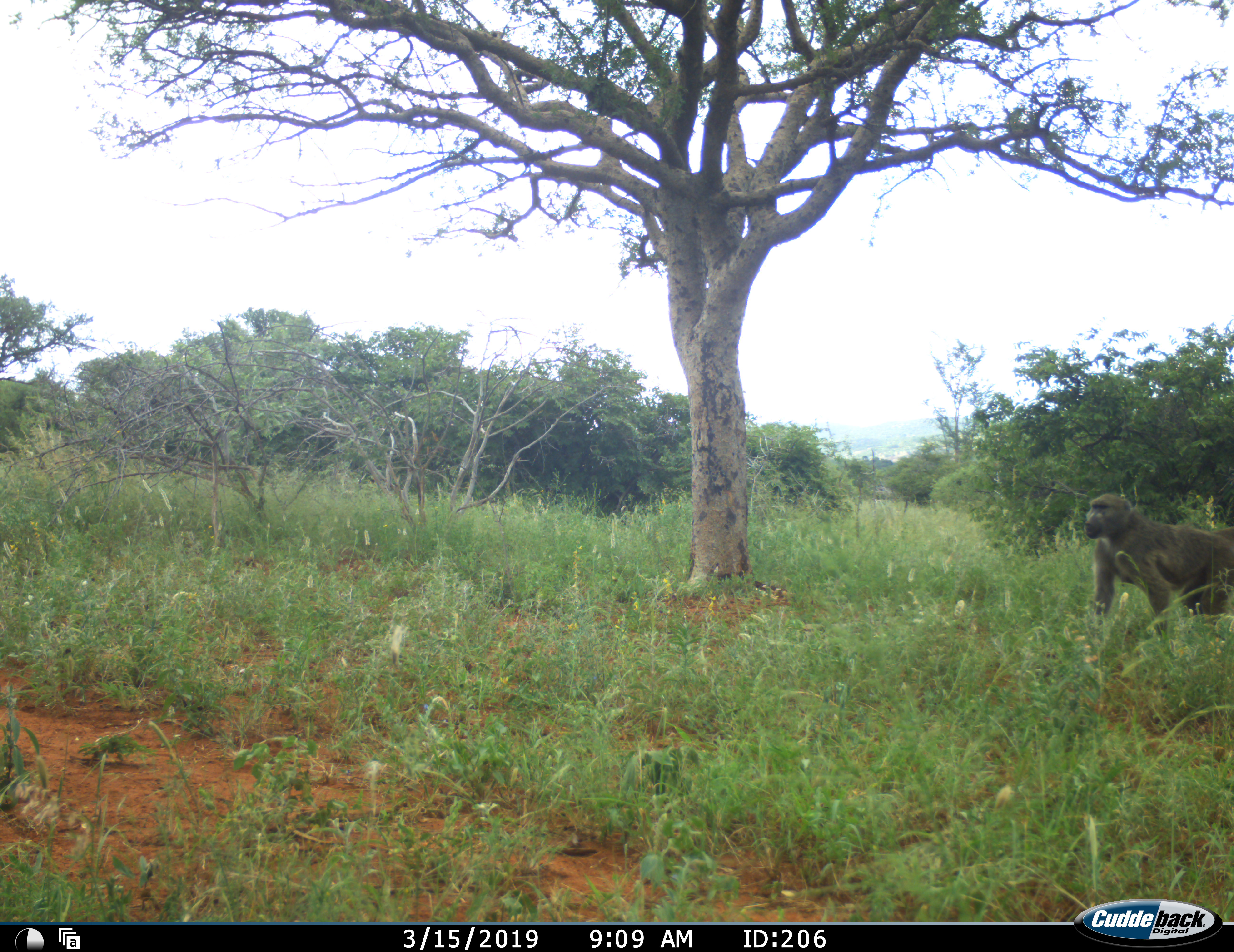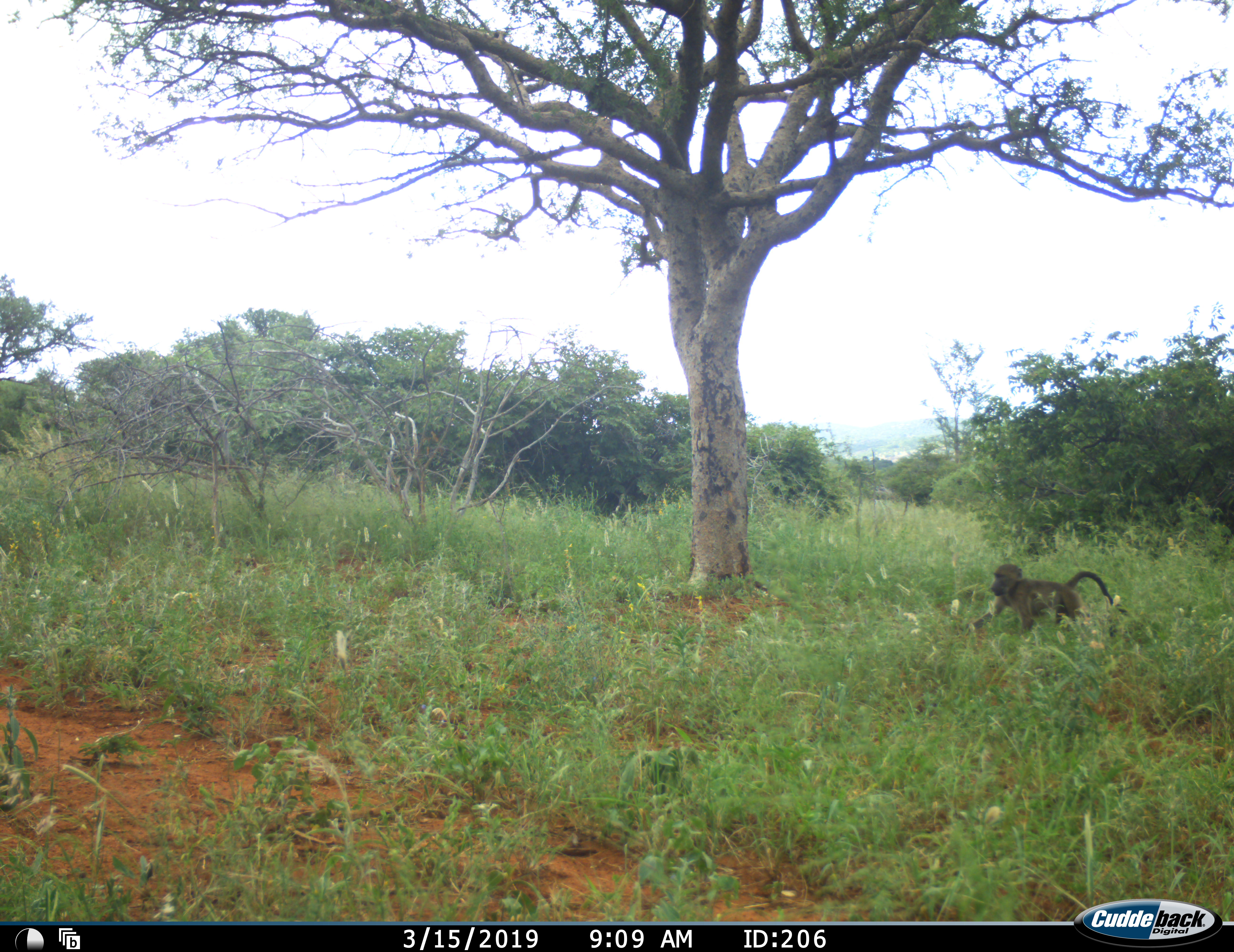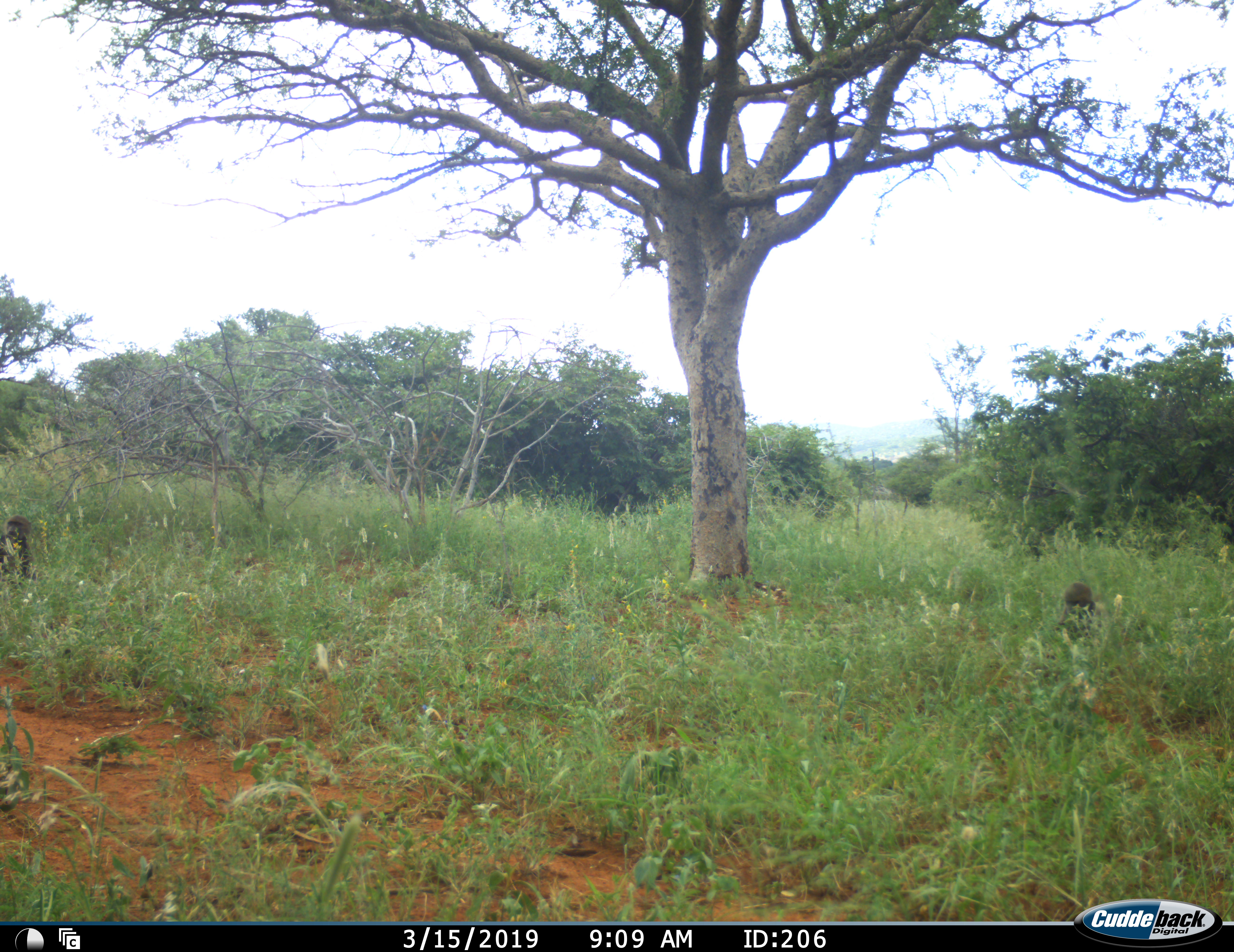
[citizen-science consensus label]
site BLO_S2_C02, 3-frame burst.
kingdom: Animalia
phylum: Chordata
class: Mammalia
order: Primates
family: Cercopithecidae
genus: Papio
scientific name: Papio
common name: baboon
Baboon (Papio), count 2. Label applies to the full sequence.